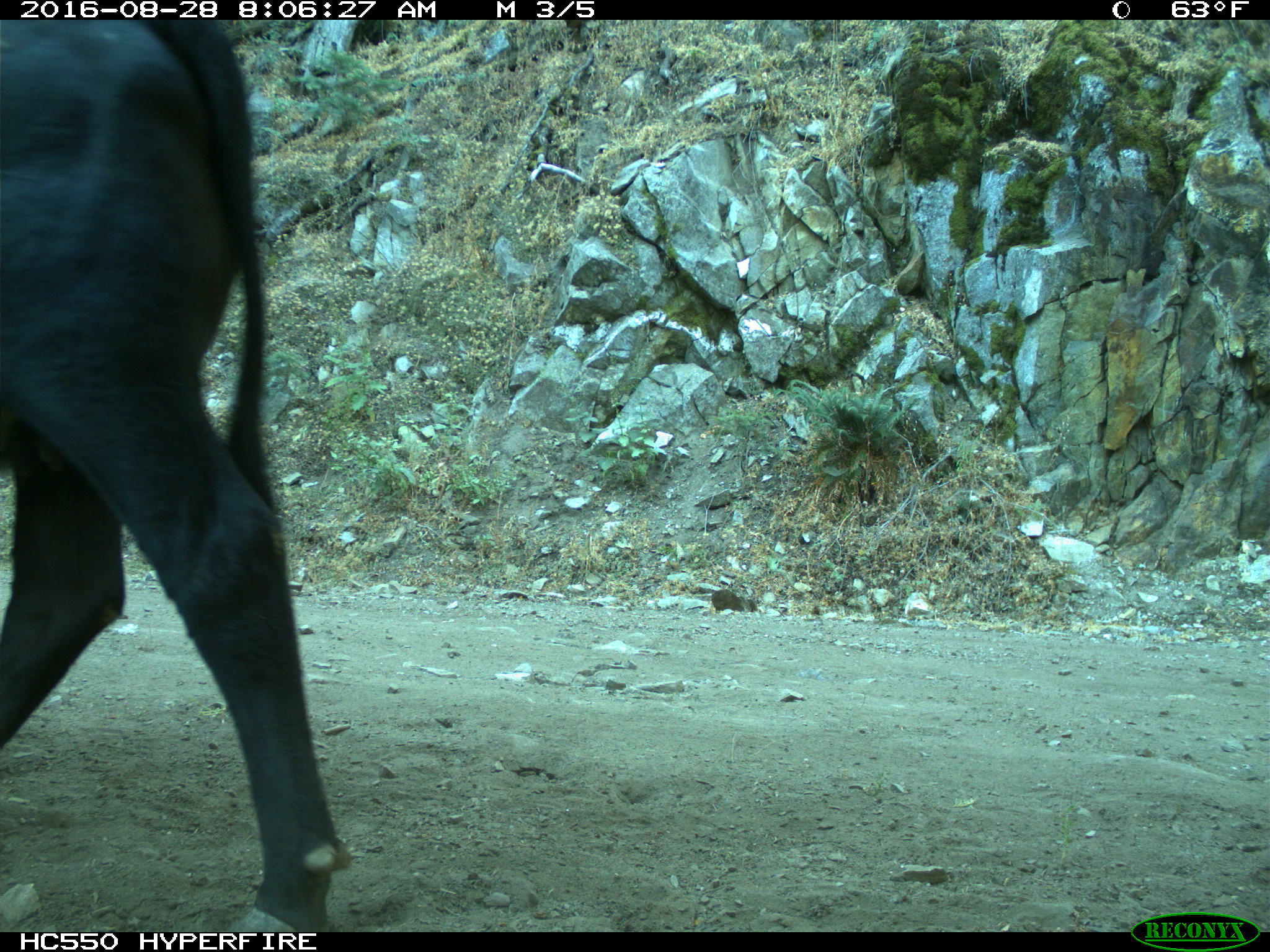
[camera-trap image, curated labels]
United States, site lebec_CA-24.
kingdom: Animalia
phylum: Chordata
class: Mammalia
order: Artiodactyla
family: Bovidae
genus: Bos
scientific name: Bos taurus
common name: domestic cow